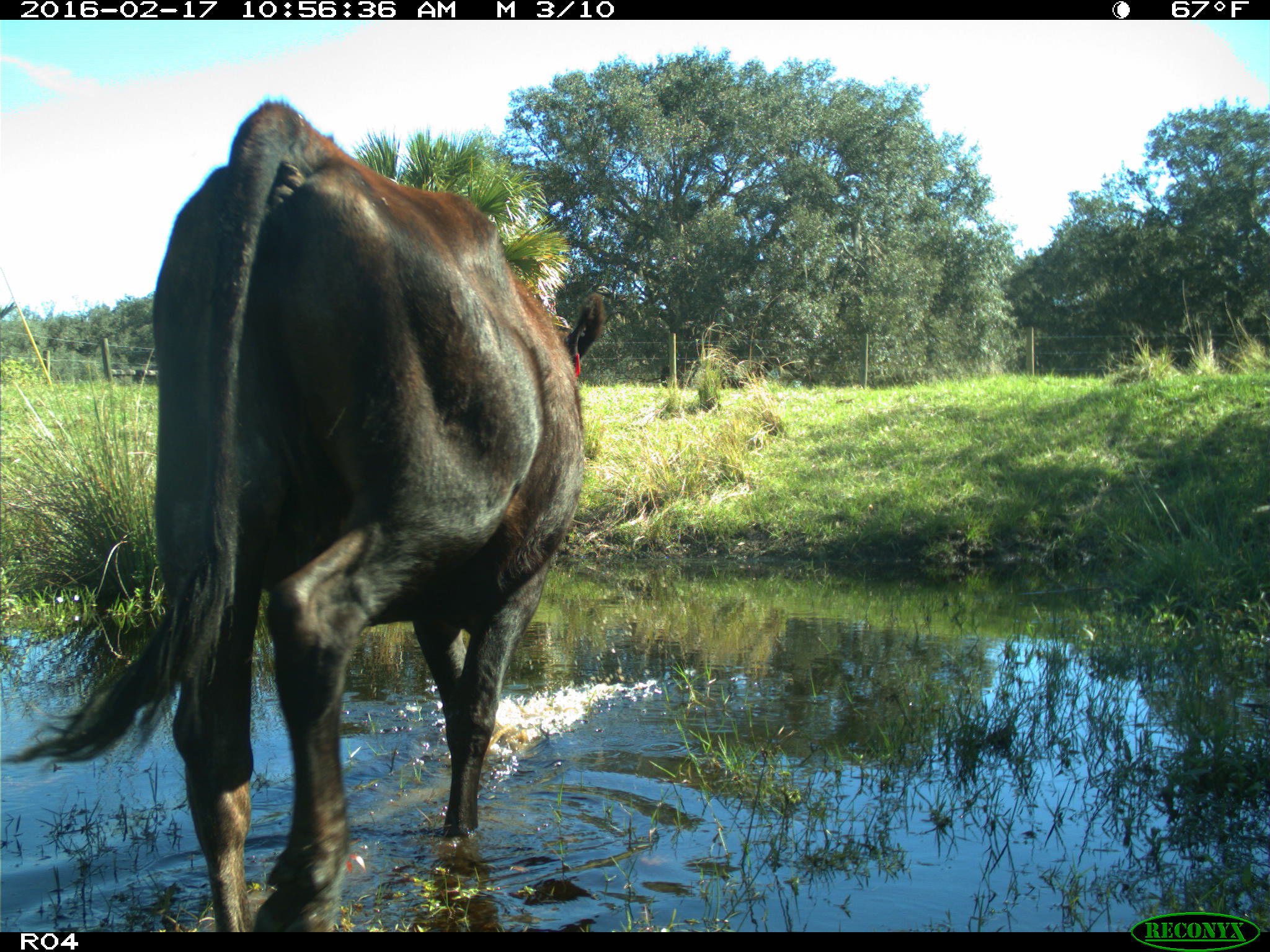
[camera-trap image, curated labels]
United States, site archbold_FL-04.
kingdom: Animalia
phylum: Chordata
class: Mammalia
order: Artiodactyla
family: Bovidae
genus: Bos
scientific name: Bos taurus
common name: domestic cow